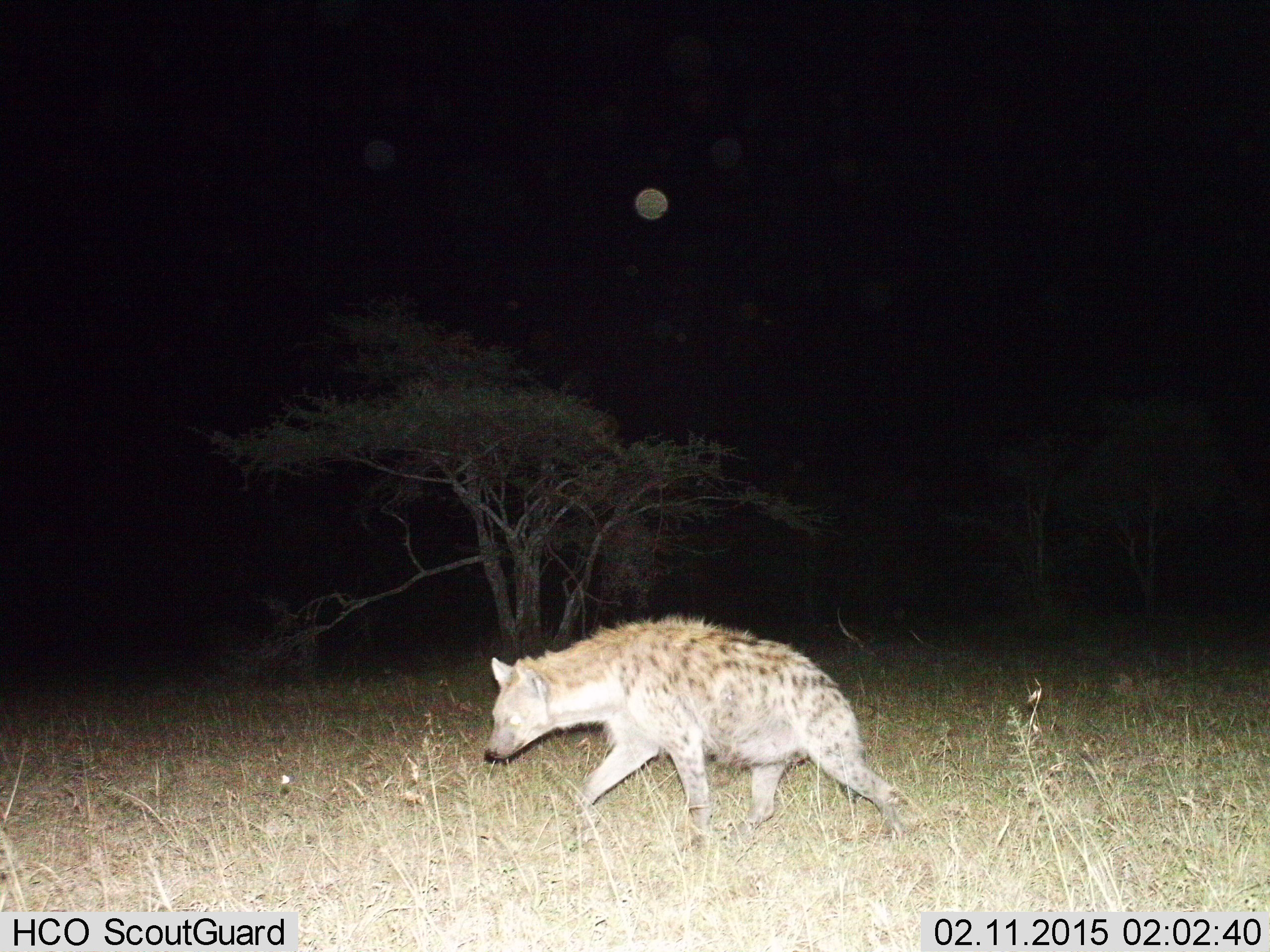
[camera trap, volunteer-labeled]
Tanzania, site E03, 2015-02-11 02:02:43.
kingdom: Animalia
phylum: Chordata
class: Mammalia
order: Carnivora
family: Hyaenidae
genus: Crocuta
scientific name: Crocuta crocuta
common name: spotted hyena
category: hyenaspotted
Hyenaspotted (spotted hyena) (Crocuta crocuta), count 1. Behavior (volunteer vote fractions): standing 0%, resting 0%, moving 100%, interacting 0%. Young present (vote fraction): 0%. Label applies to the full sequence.